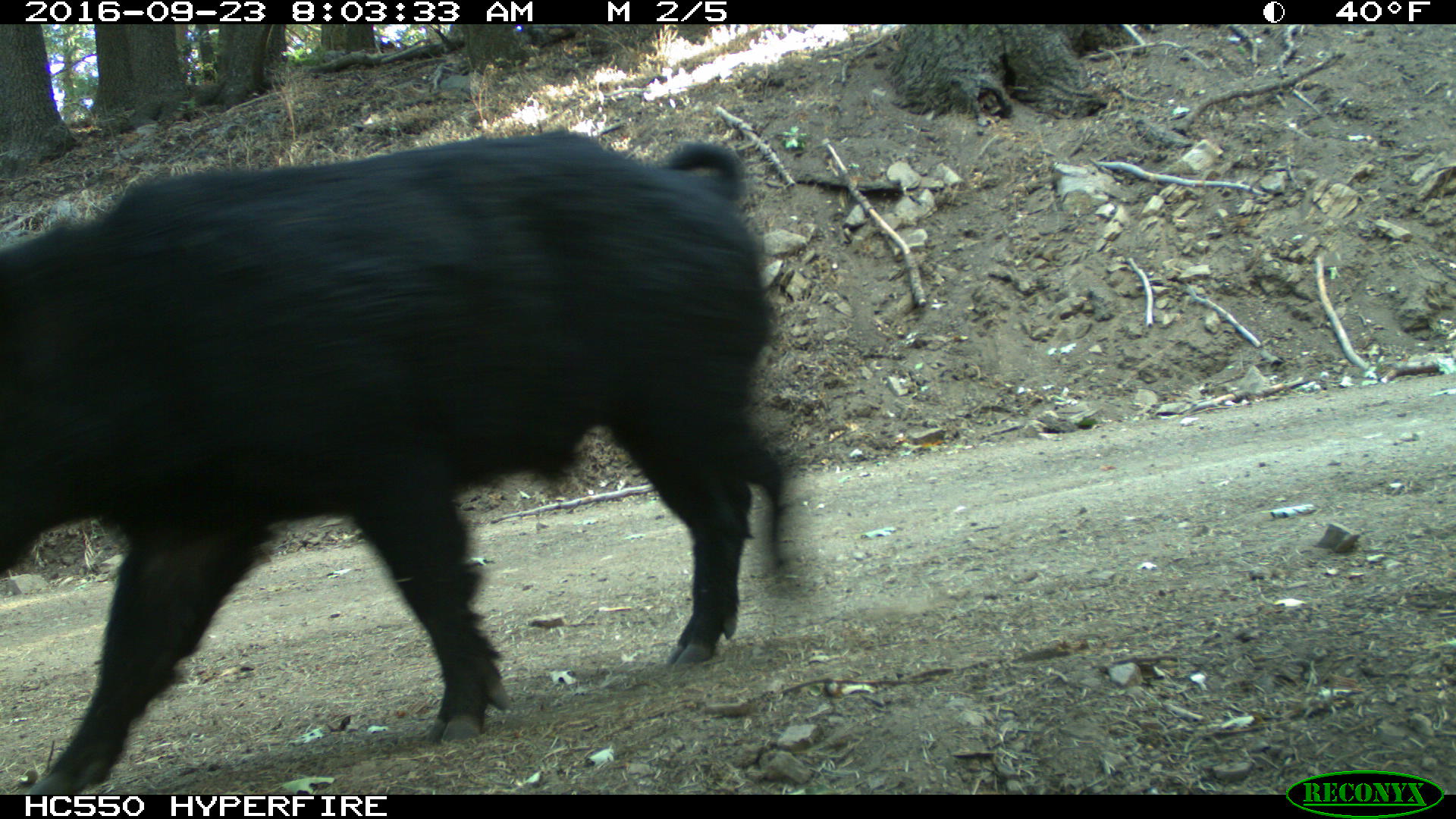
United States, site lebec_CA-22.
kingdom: Animalia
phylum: Chordata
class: Mammalia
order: Artiodactyla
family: Suidae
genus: Sus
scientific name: Sus scrofa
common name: wild boar